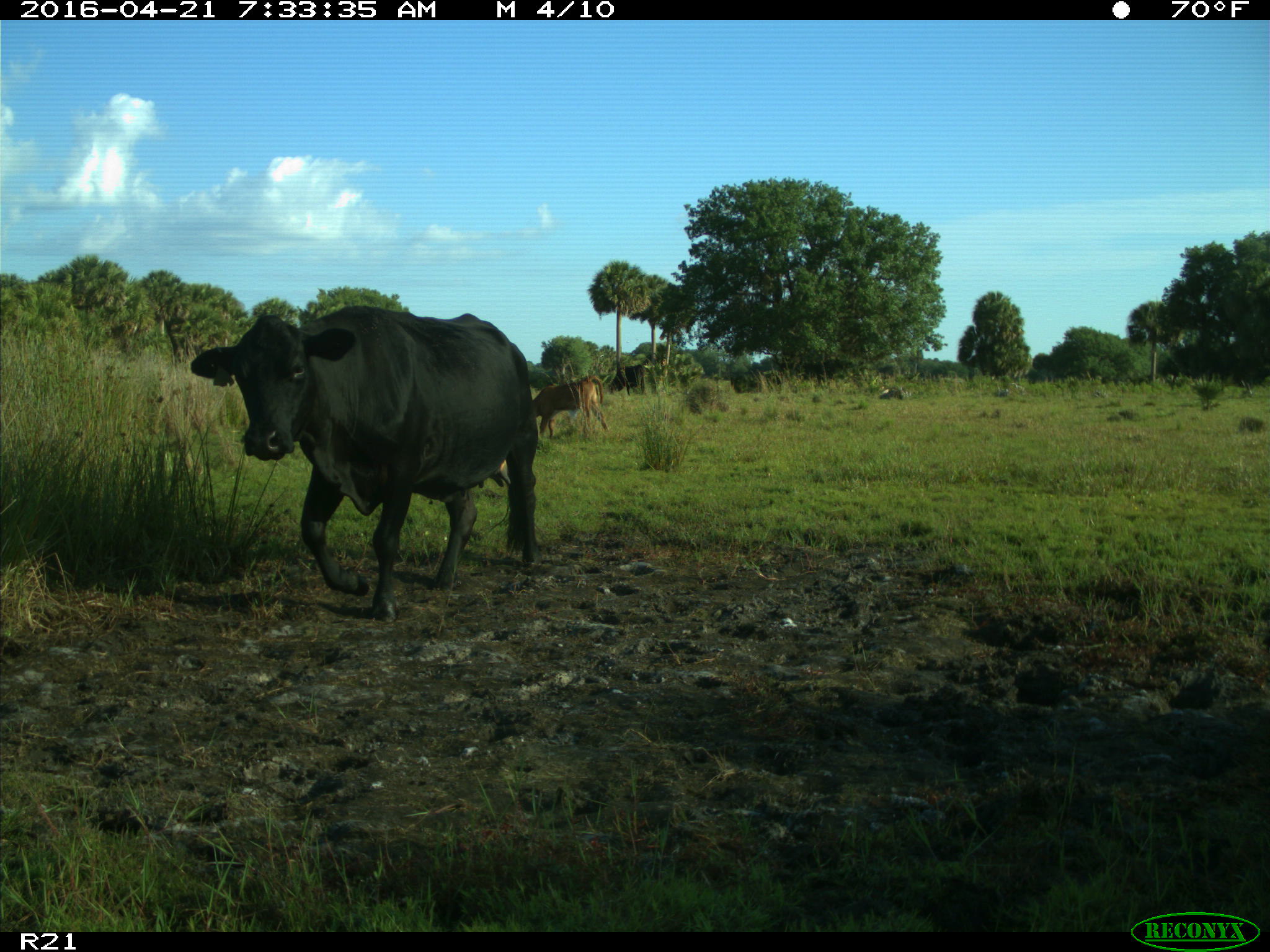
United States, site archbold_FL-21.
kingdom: Animalia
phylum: Chordata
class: Mammalia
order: Artiodactyla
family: Bovidae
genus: Bos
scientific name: Bos taurus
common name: domestic cow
Bos taurus (domestic cow).